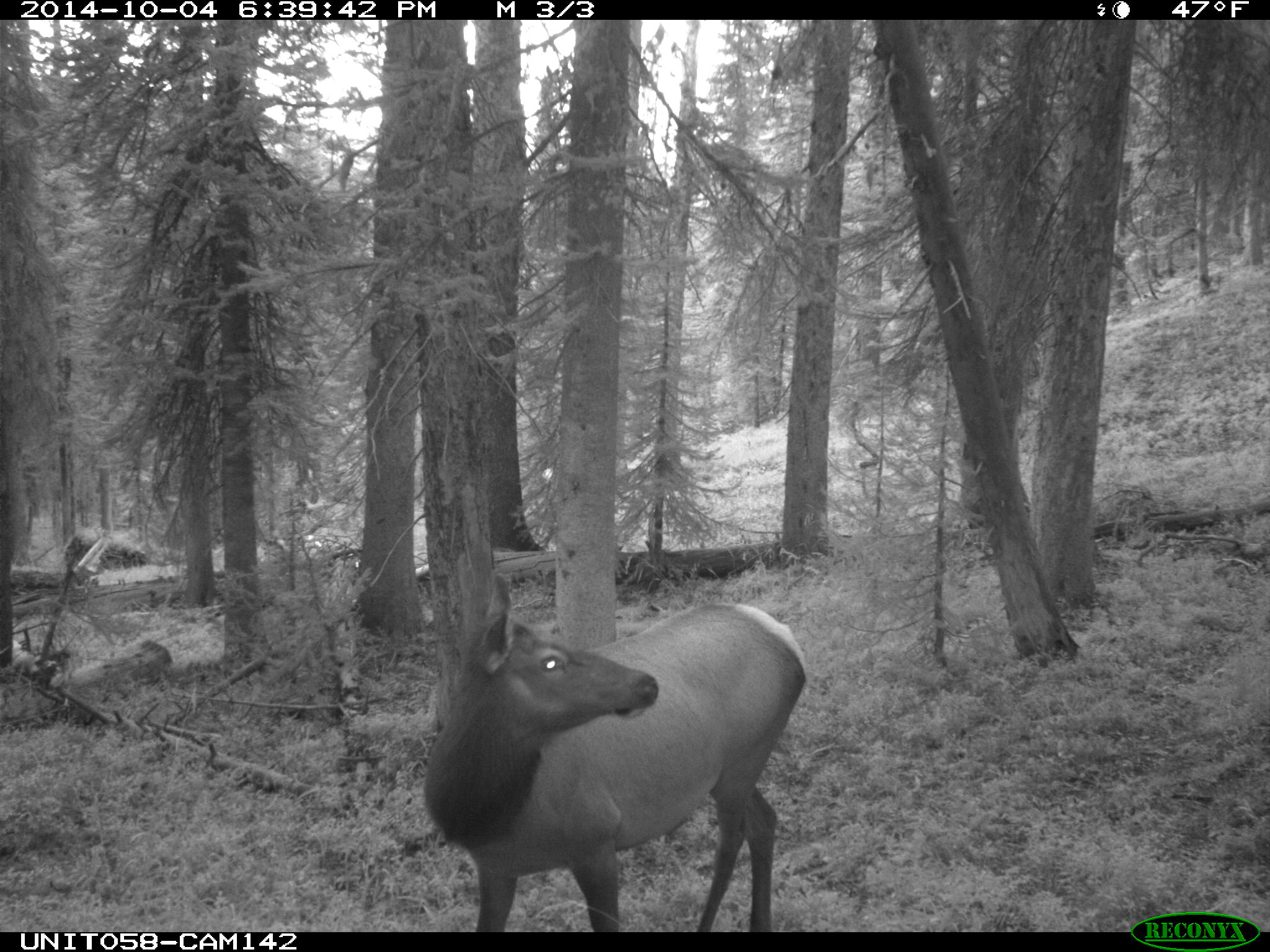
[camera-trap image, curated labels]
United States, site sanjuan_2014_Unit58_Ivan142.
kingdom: Animalia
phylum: Chordata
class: Mammalia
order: Artiodactyla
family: Cervidae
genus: Cervus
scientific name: Cervus elaphus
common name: red deer